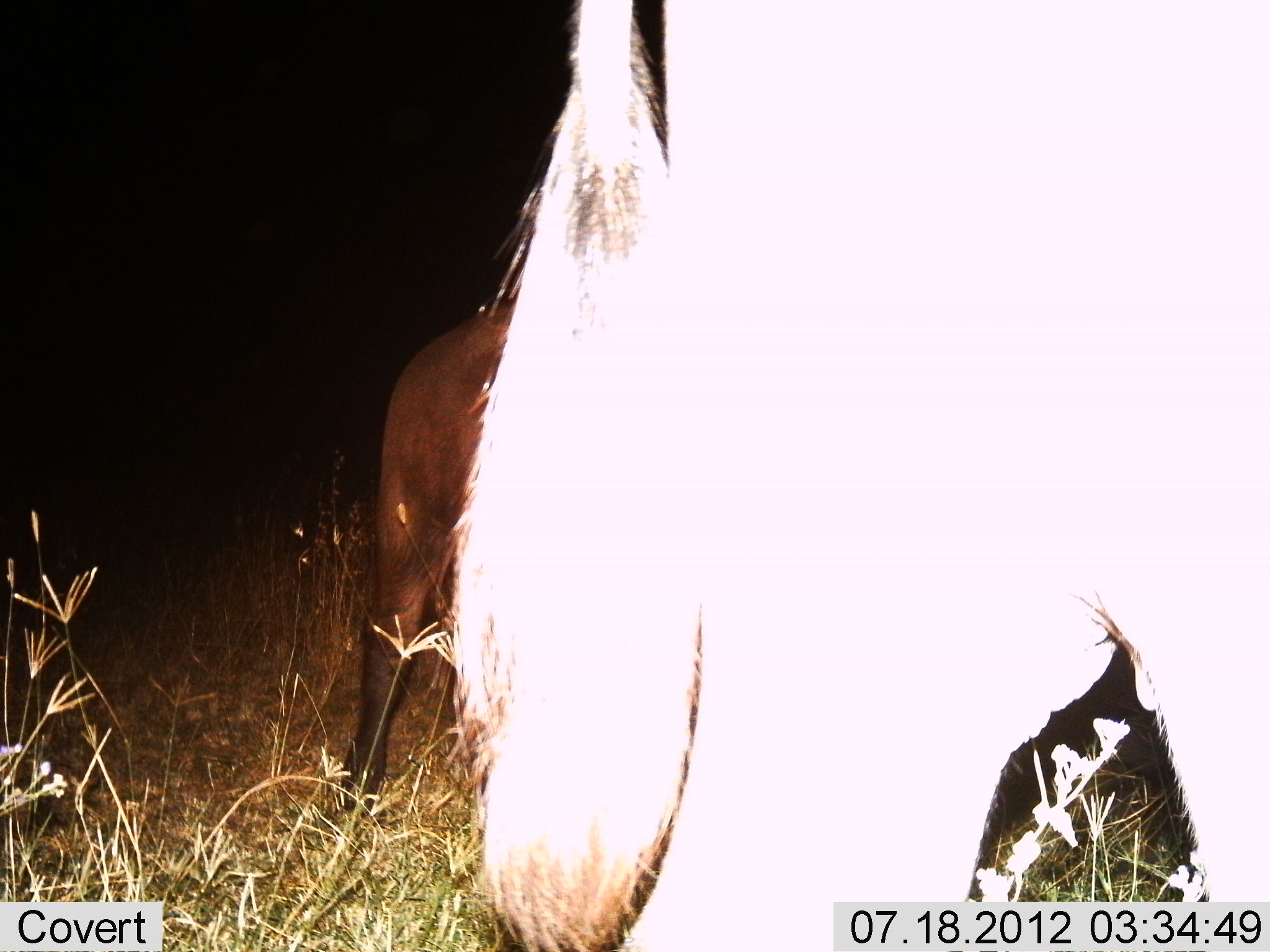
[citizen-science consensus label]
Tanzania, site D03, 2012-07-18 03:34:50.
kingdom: Animalia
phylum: Chordata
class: Mammalia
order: Artiodactyla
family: Bovidae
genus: Connochaetes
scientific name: Connochaetes taurinus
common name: blue wildebeest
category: wildebeest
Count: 2.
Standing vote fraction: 80%.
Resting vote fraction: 0%.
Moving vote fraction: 20%.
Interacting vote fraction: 0%.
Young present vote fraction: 0%.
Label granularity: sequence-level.